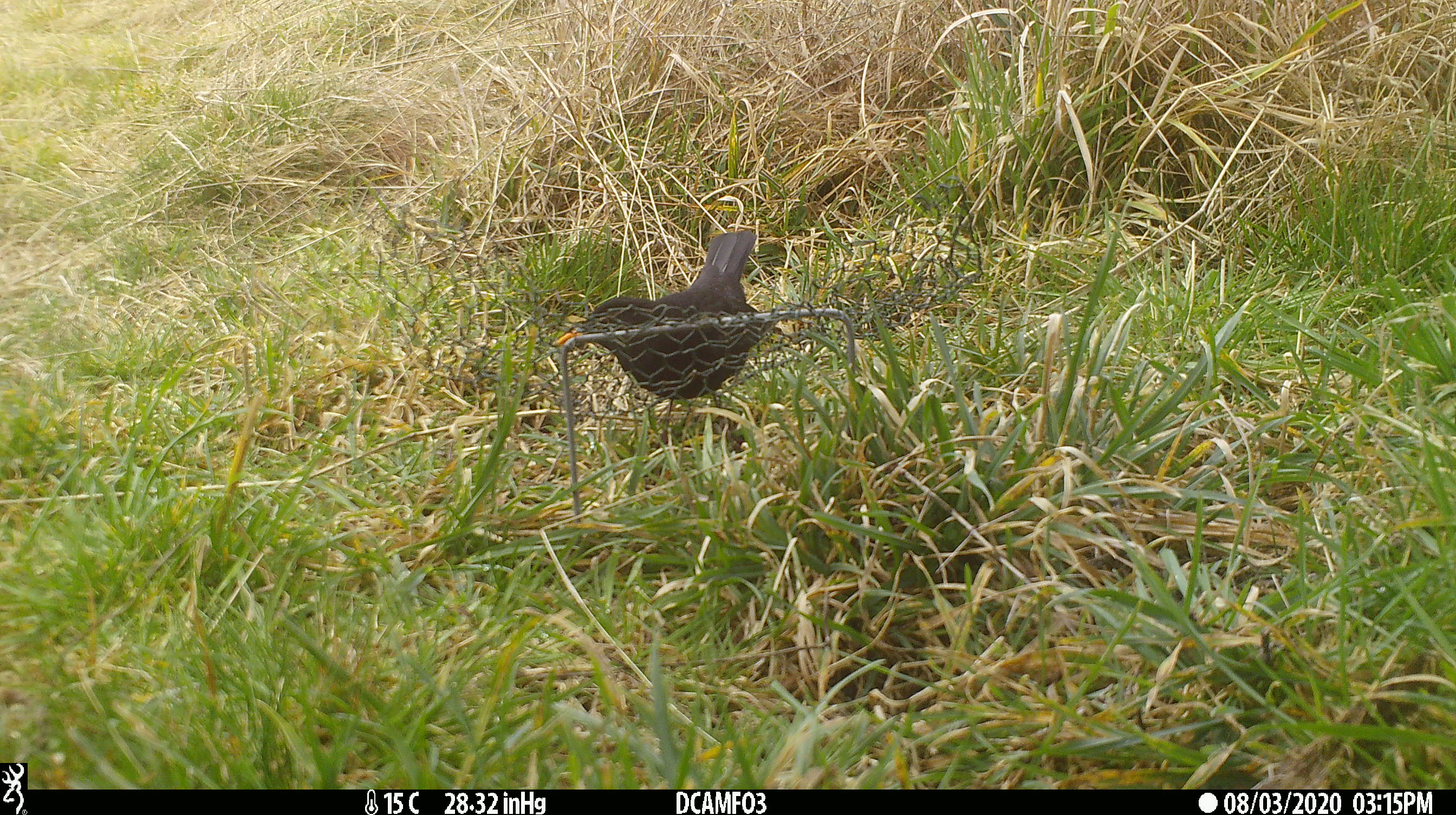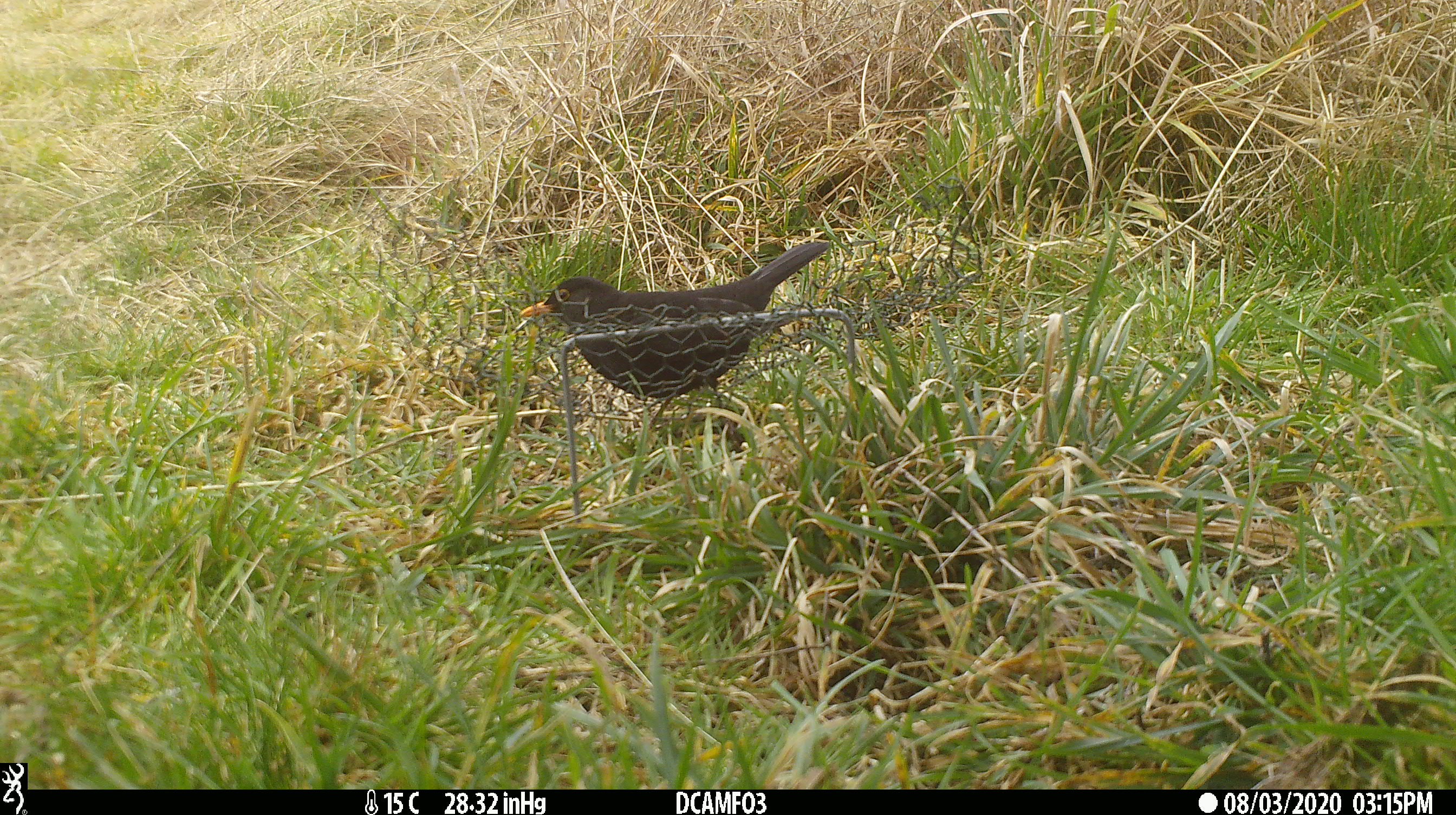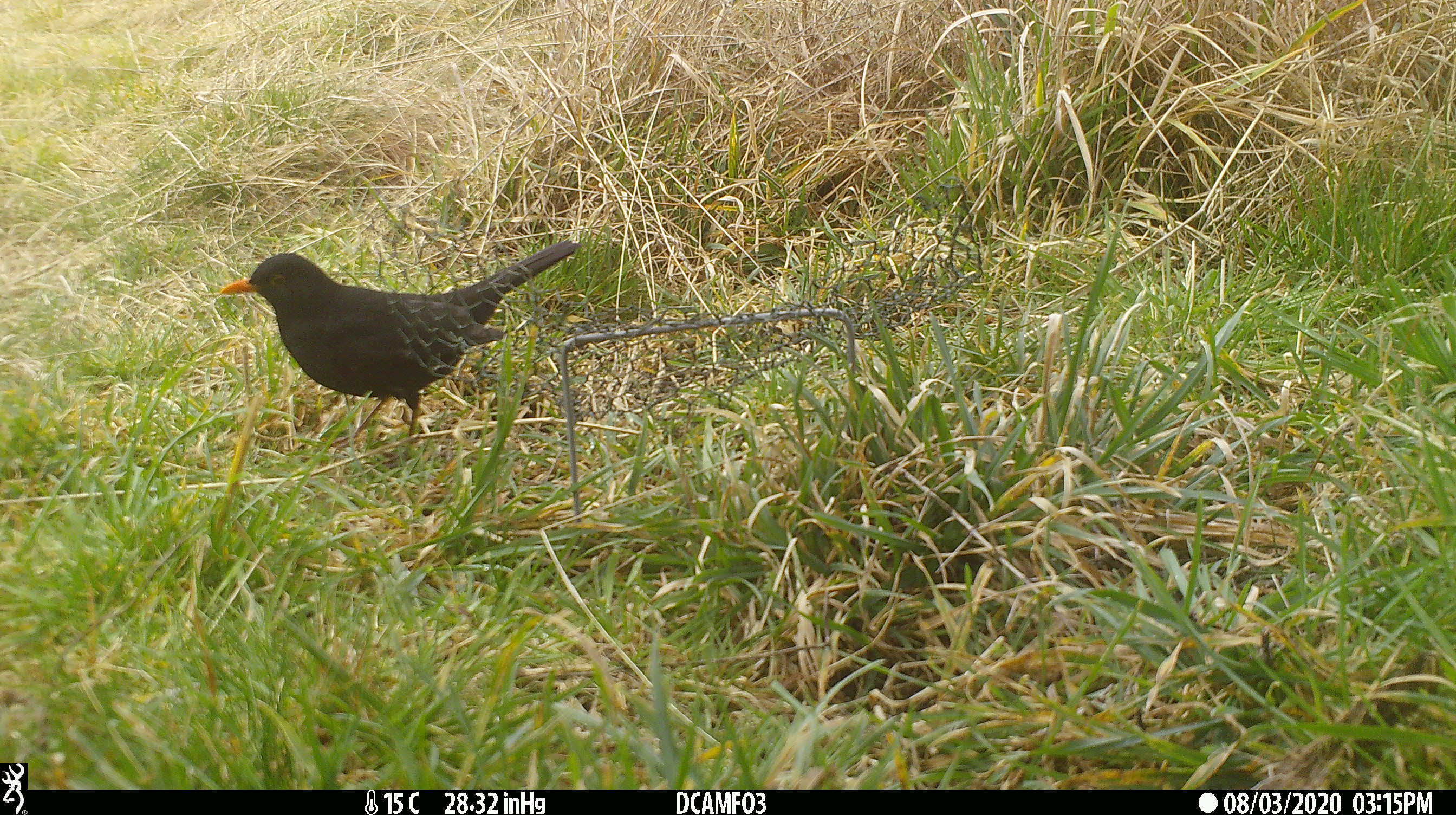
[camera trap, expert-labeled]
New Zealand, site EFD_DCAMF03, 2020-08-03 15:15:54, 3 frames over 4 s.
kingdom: Animalia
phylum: Chordata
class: Aves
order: Passeriformes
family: Turdidae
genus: Turdus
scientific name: Turdus merula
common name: eurasian blackbird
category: blackbird